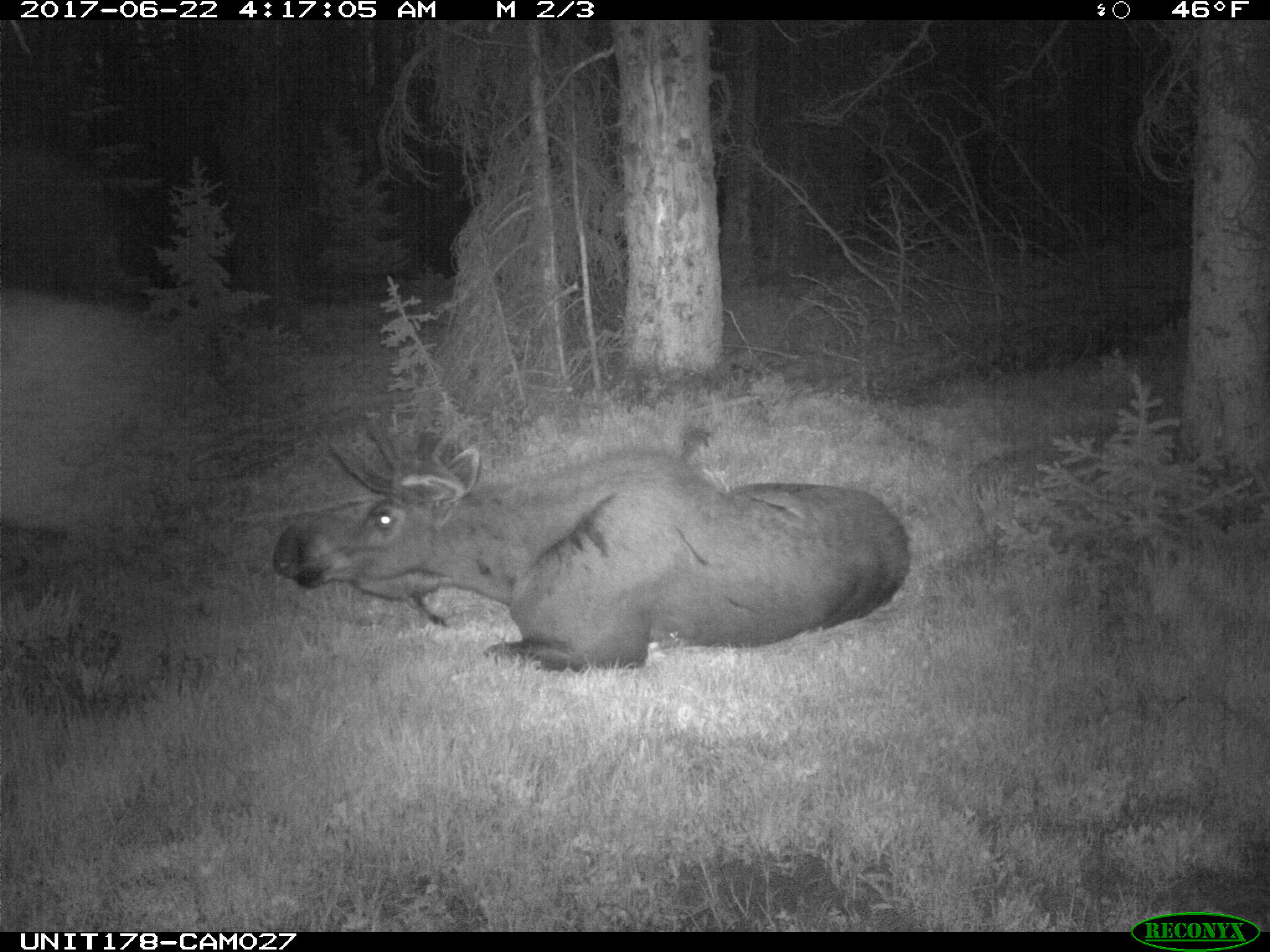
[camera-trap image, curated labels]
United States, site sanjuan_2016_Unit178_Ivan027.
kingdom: Animalia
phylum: Chordata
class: Mammalia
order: Artiodactyla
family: Cervidae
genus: Alces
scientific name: Alces alces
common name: moose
Alces alces (moose).